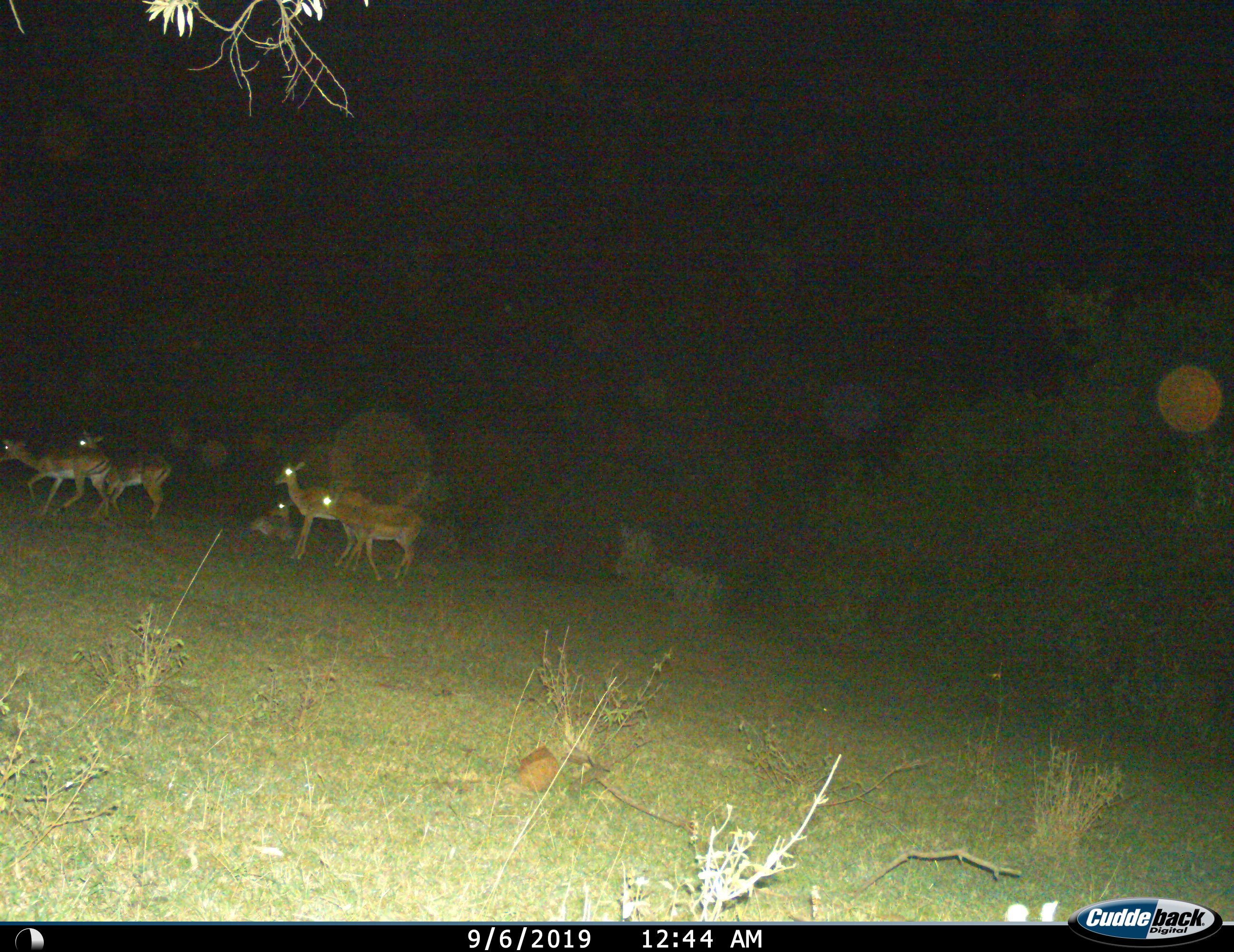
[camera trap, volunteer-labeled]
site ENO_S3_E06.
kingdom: Animalia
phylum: Chordata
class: Mammalia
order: Artiodactyla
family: Bovidae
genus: Aepyceros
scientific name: Aepyceros melampus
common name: impala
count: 5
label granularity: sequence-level